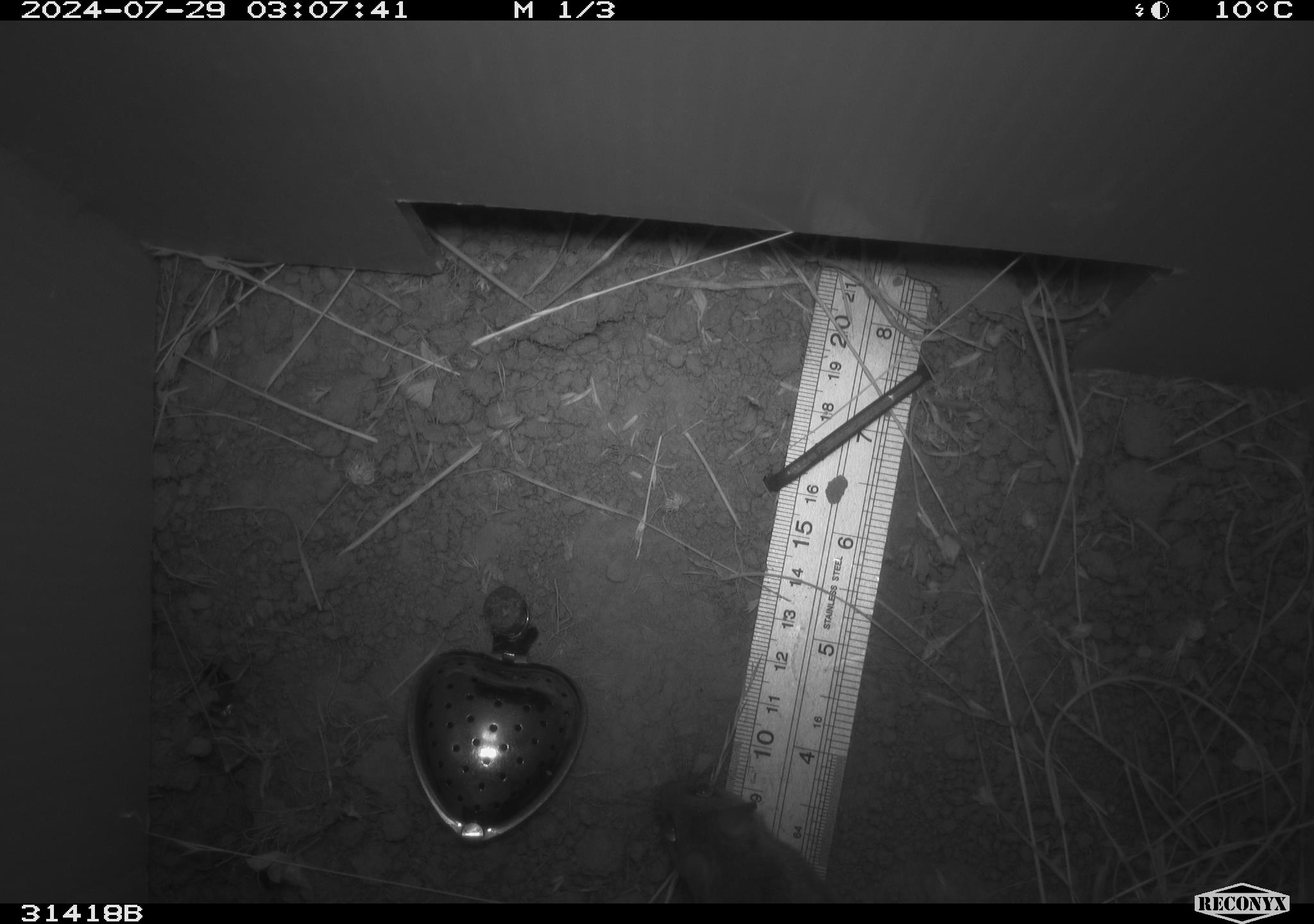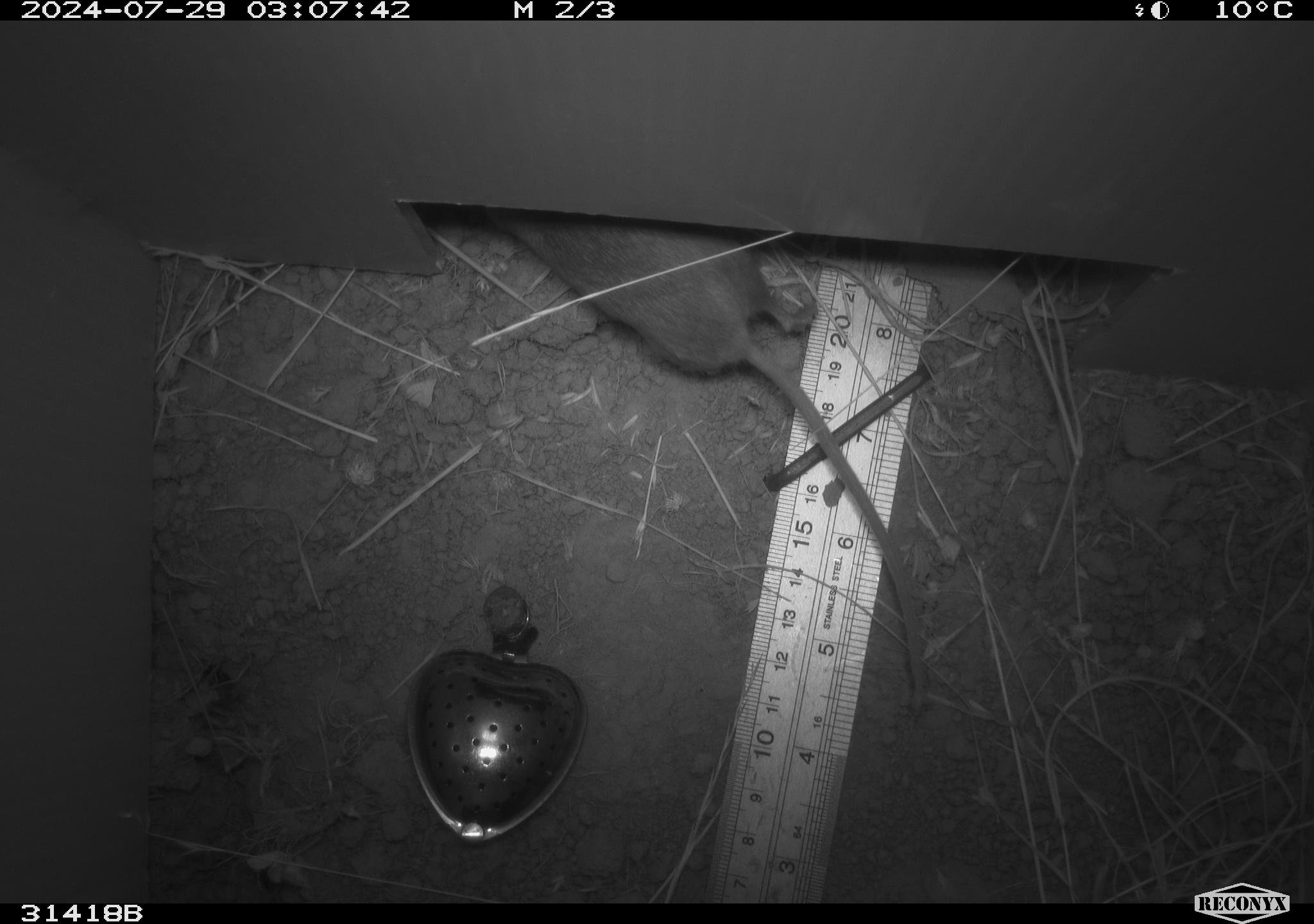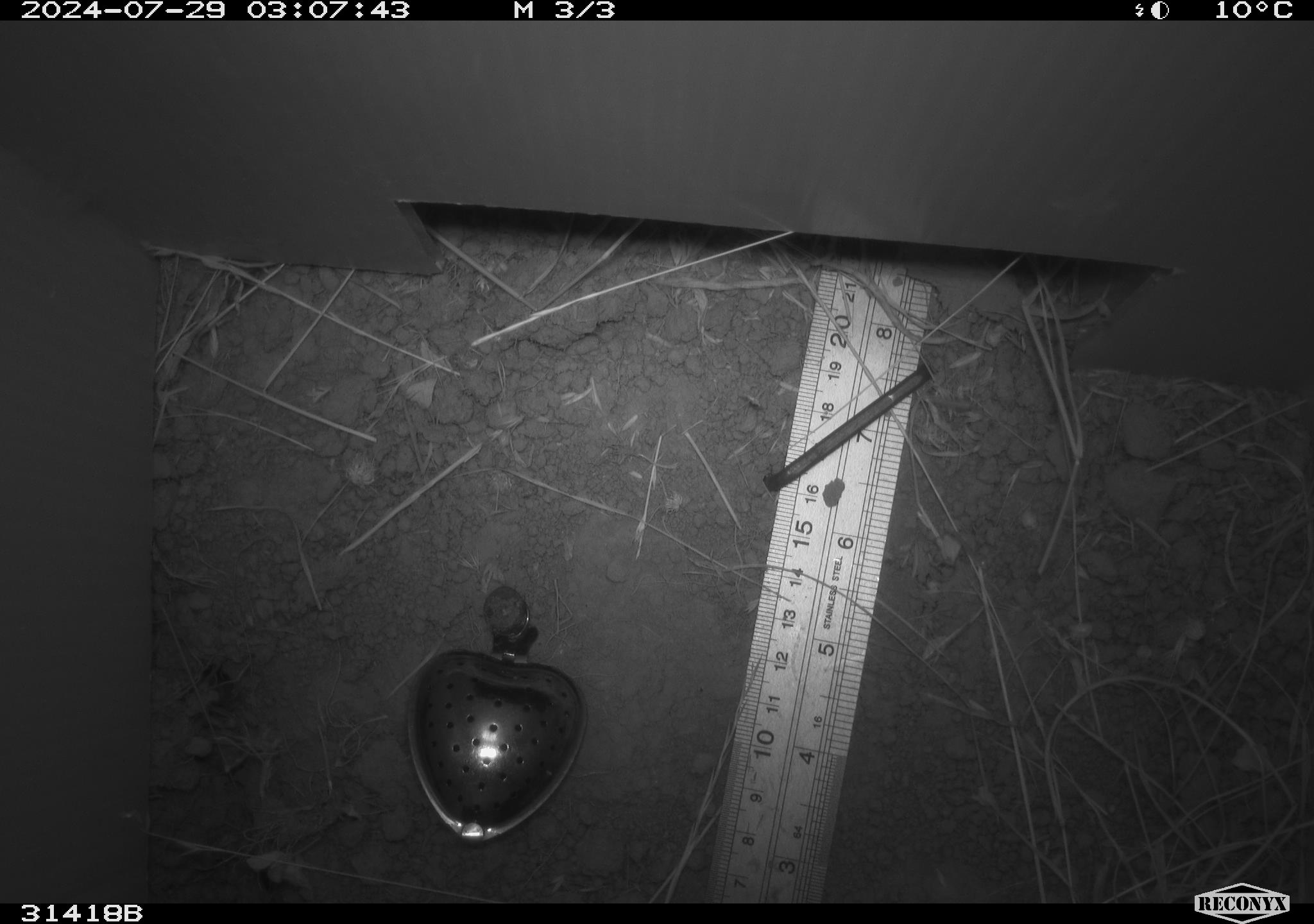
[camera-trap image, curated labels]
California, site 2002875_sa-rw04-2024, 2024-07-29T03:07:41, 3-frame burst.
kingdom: Animalia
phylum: Chordata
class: Mammalia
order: Rodentia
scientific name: Rodentia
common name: rodent